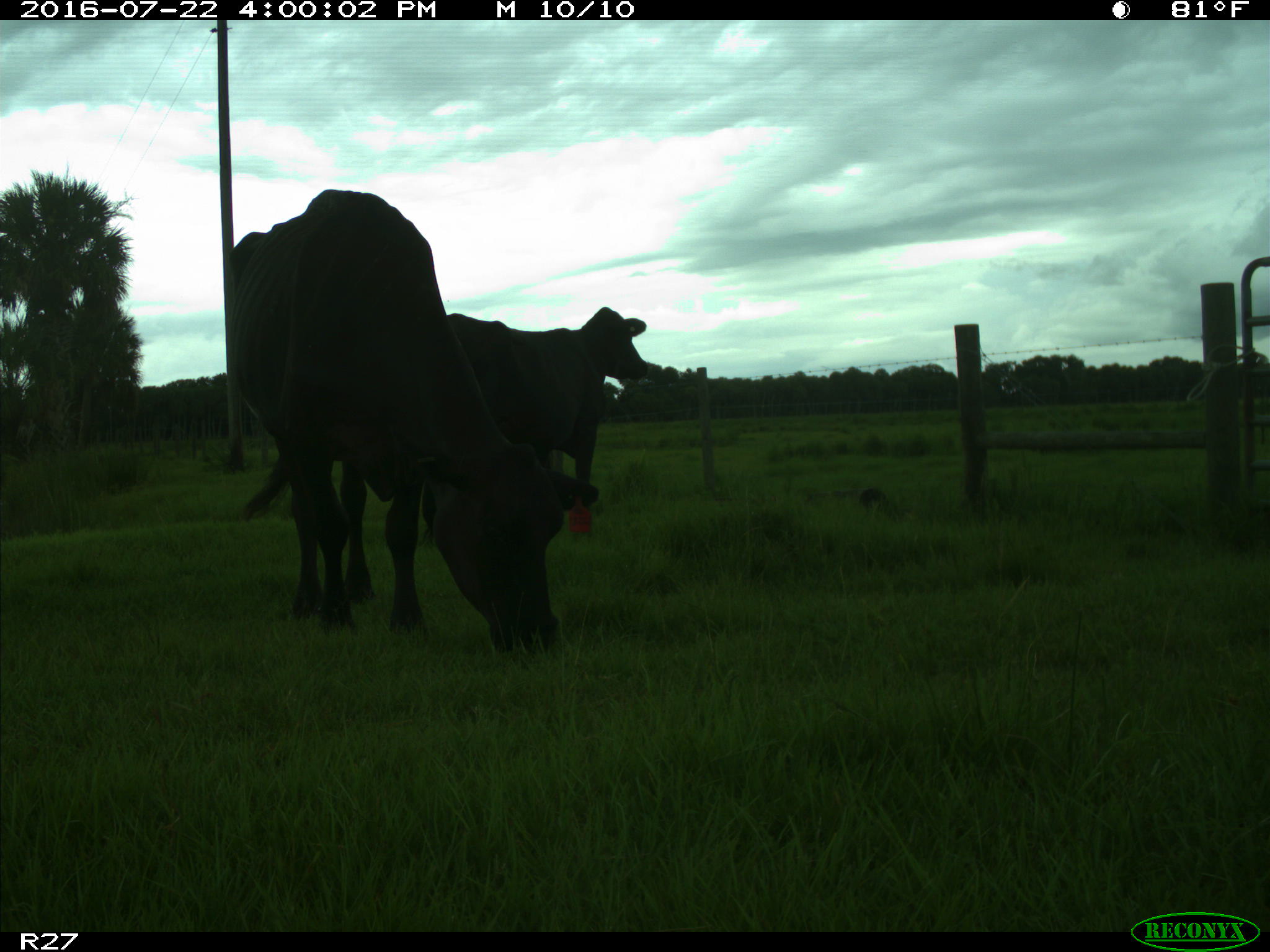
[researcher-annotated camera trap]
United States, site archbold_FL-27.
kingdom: Animalia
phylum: Chordata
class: Mammalia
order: Artiodactyla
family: Bovidae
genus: Bos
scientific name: Bos taurus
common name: domestic cow